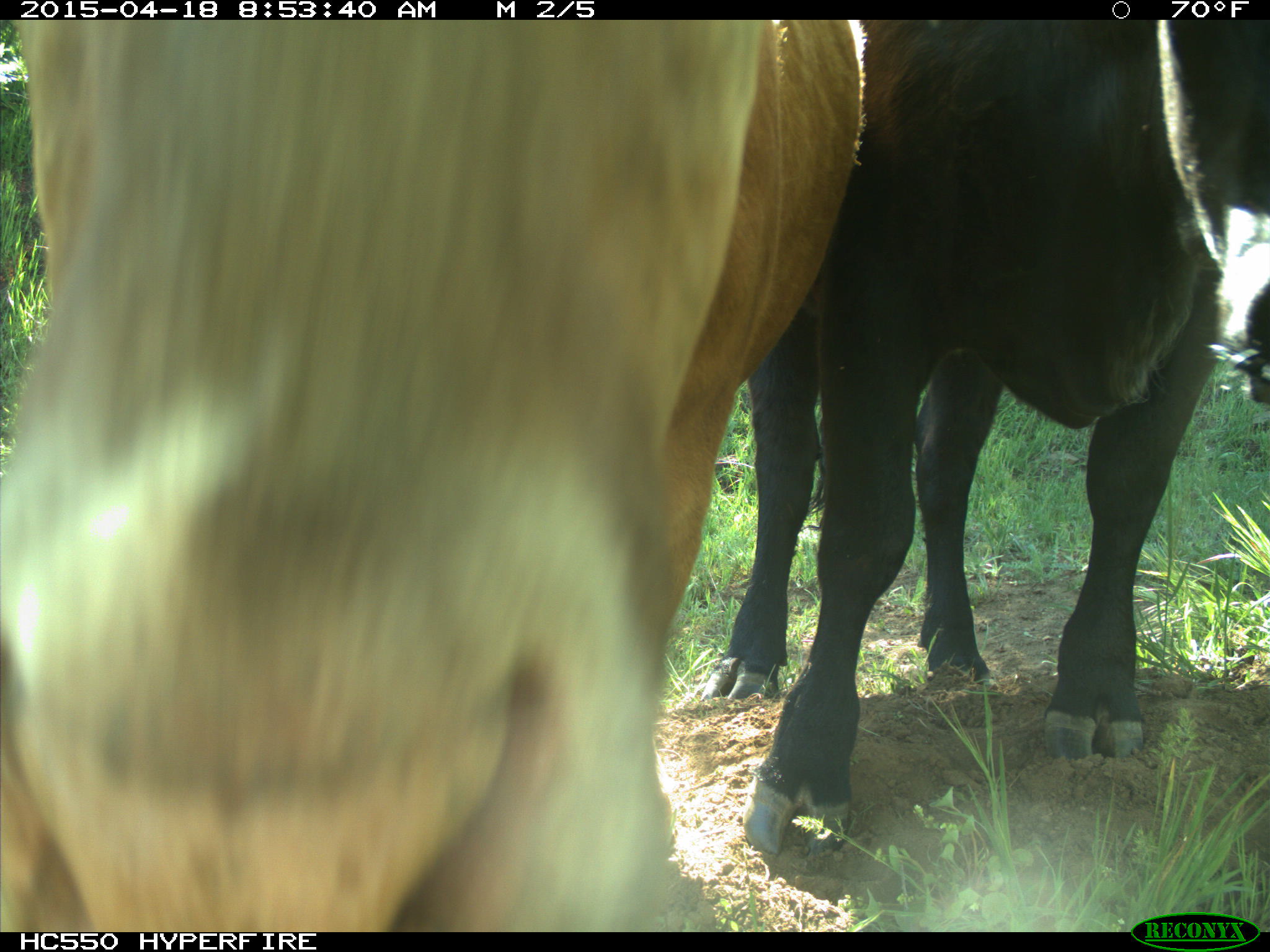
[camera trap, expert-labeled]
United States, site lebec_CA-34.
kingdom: Animalia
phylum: Chordata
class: Mammalia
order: Artiodactyla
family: Bovidae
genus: Bos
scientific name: Bos taurus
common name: domestic cow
Bos taurus (domestic cow).